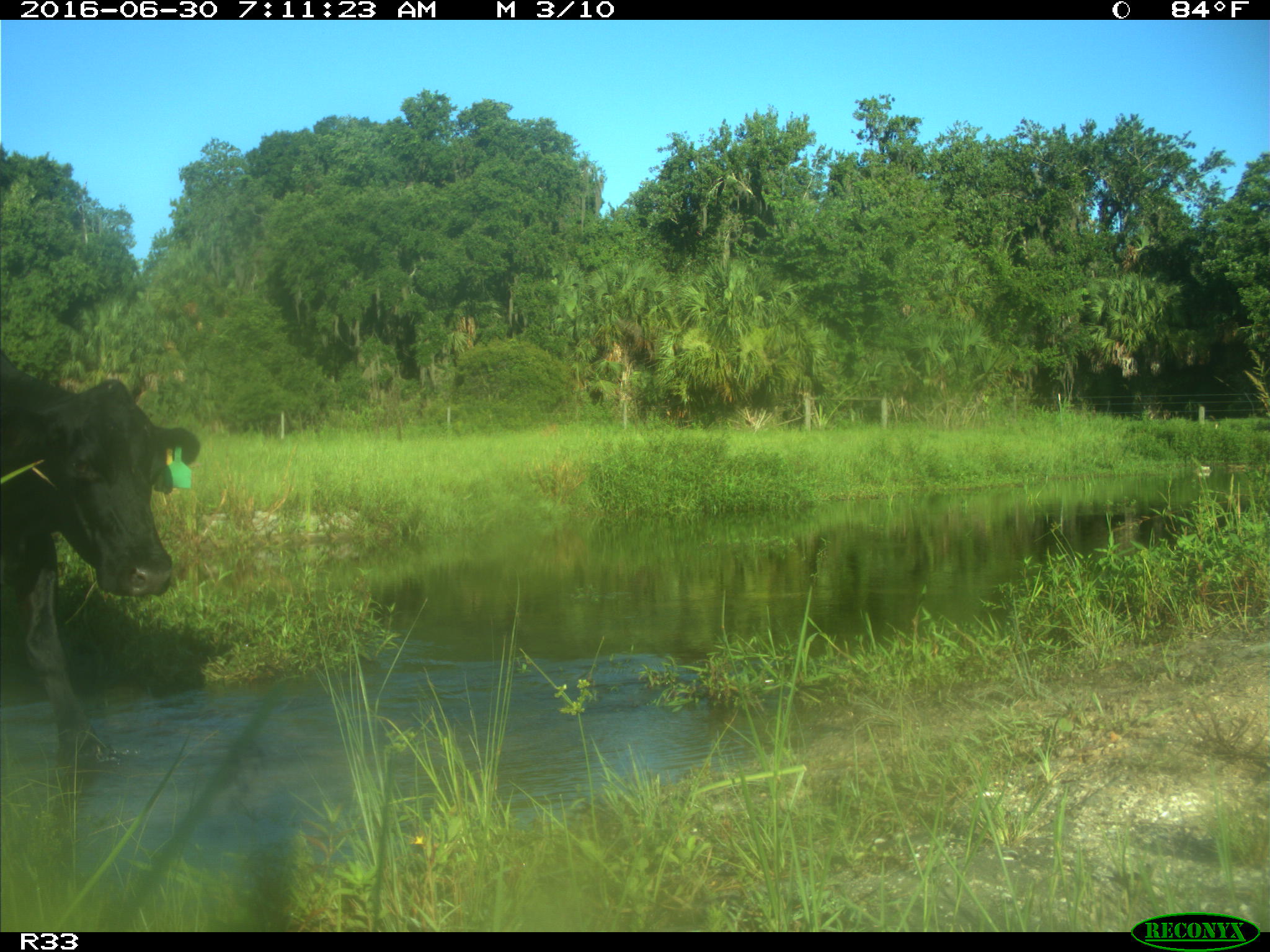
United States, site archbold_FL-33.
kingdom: Animalia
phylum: Chordata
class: Mammalia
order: Artiodactyla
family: Bovidae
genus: Bos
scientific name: Bos taurus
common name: domestic cow